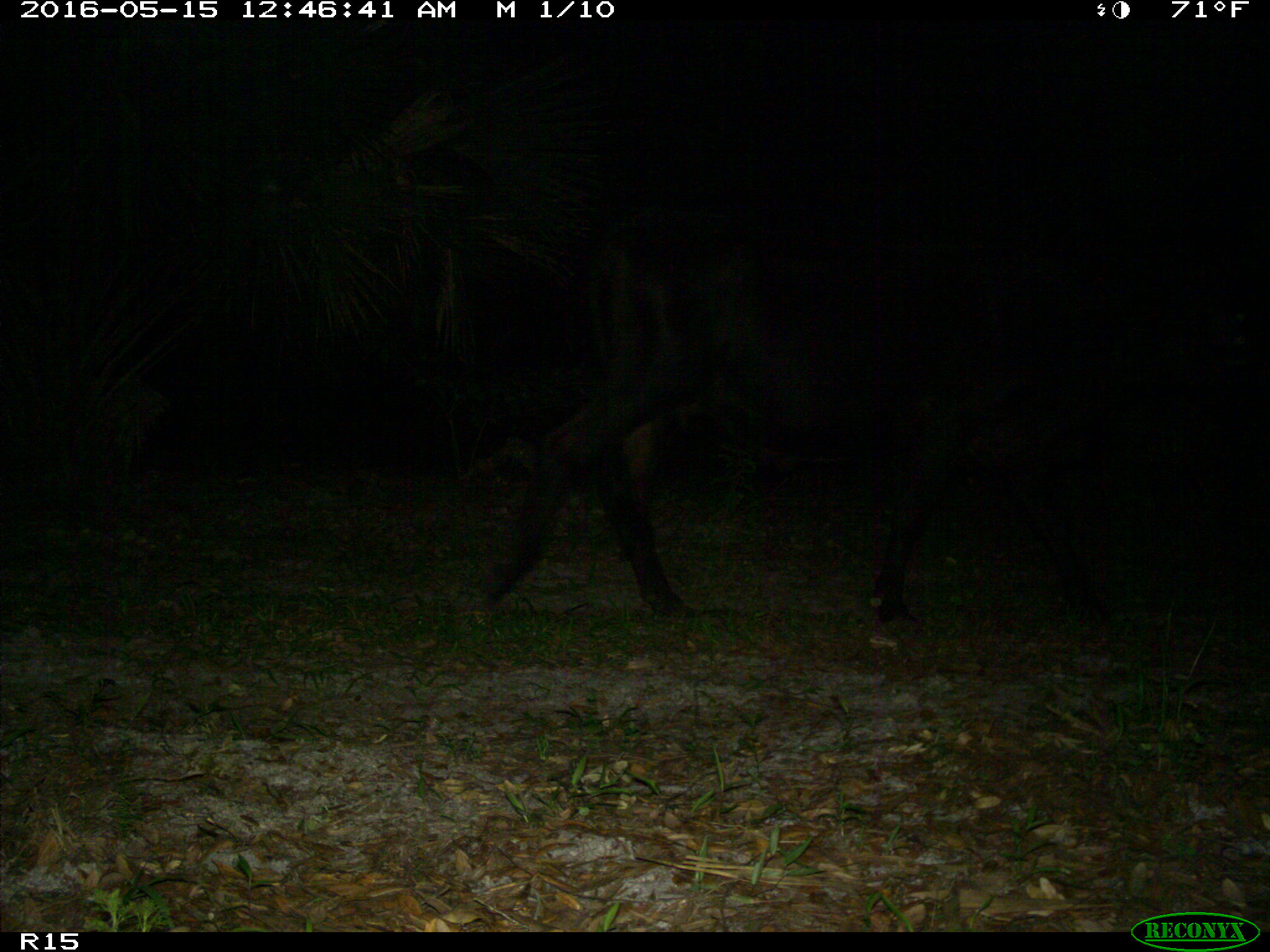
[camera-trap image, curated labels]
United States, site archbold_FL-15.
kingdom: Animalia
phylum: Chordata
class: Mammalia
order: Artiodactyla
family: Bovidae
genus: Bos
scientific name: Bos taurus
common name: domestic cow